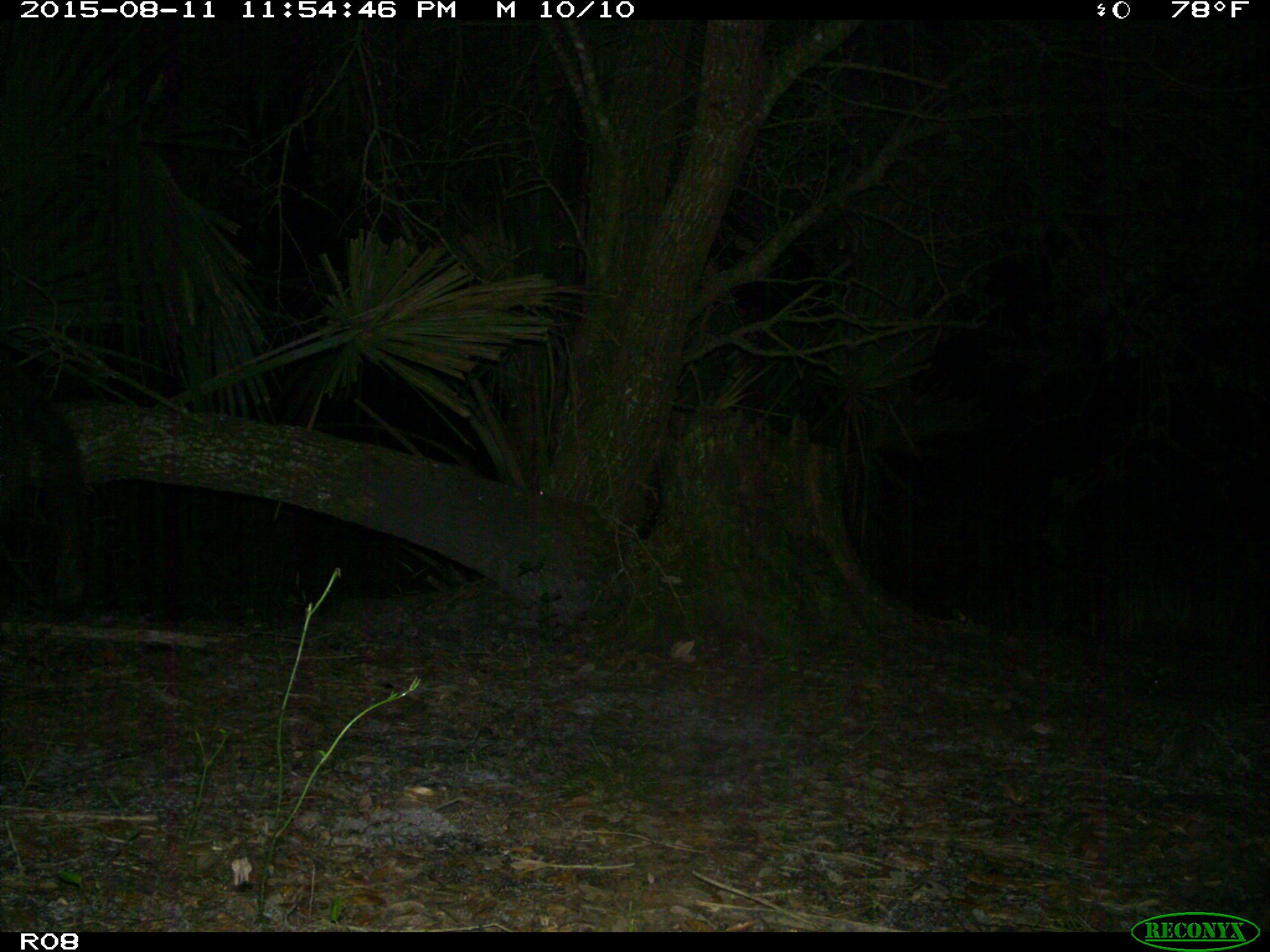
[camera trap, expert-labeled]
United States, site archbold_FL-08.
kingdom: Animalia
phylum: Chordata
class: Mammalia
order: Artiodactyla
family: Suidae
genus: Sus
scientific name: Sus scrofa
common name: wild boar